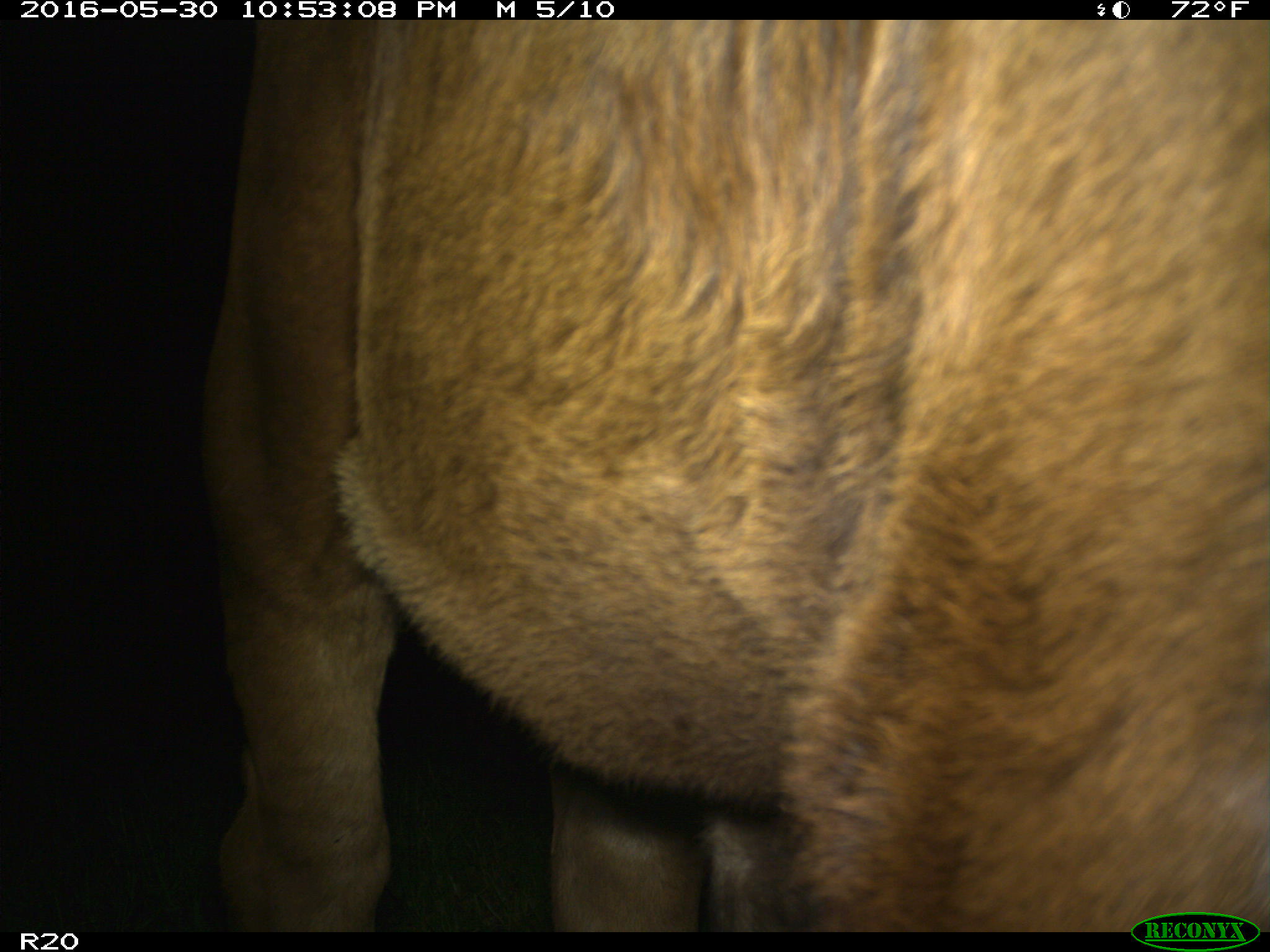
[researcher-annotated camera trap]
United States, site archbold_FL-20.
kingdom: Animalia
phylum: Chordata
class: Mammalia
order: Artiodactyla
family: Bovidae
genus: Bos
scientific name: Bos taurus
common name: domestic cow